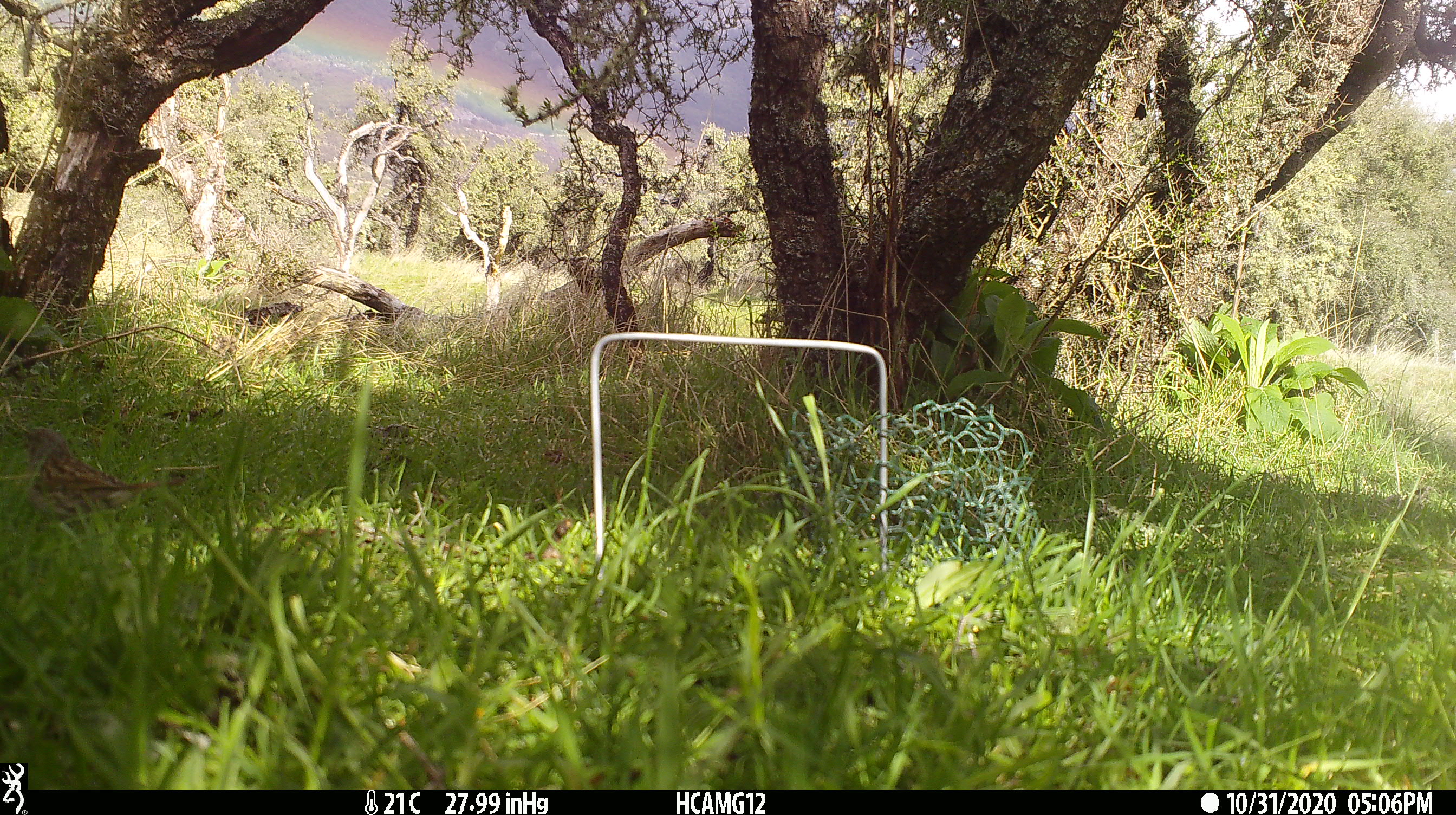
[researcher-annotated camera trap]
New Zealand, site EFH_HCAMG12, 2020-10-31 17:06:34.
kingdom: Animalia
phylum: Chordata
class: Aves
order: Passeriformes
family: Prunellidae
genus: Prunella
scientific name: Prunella modularis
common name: dunnock